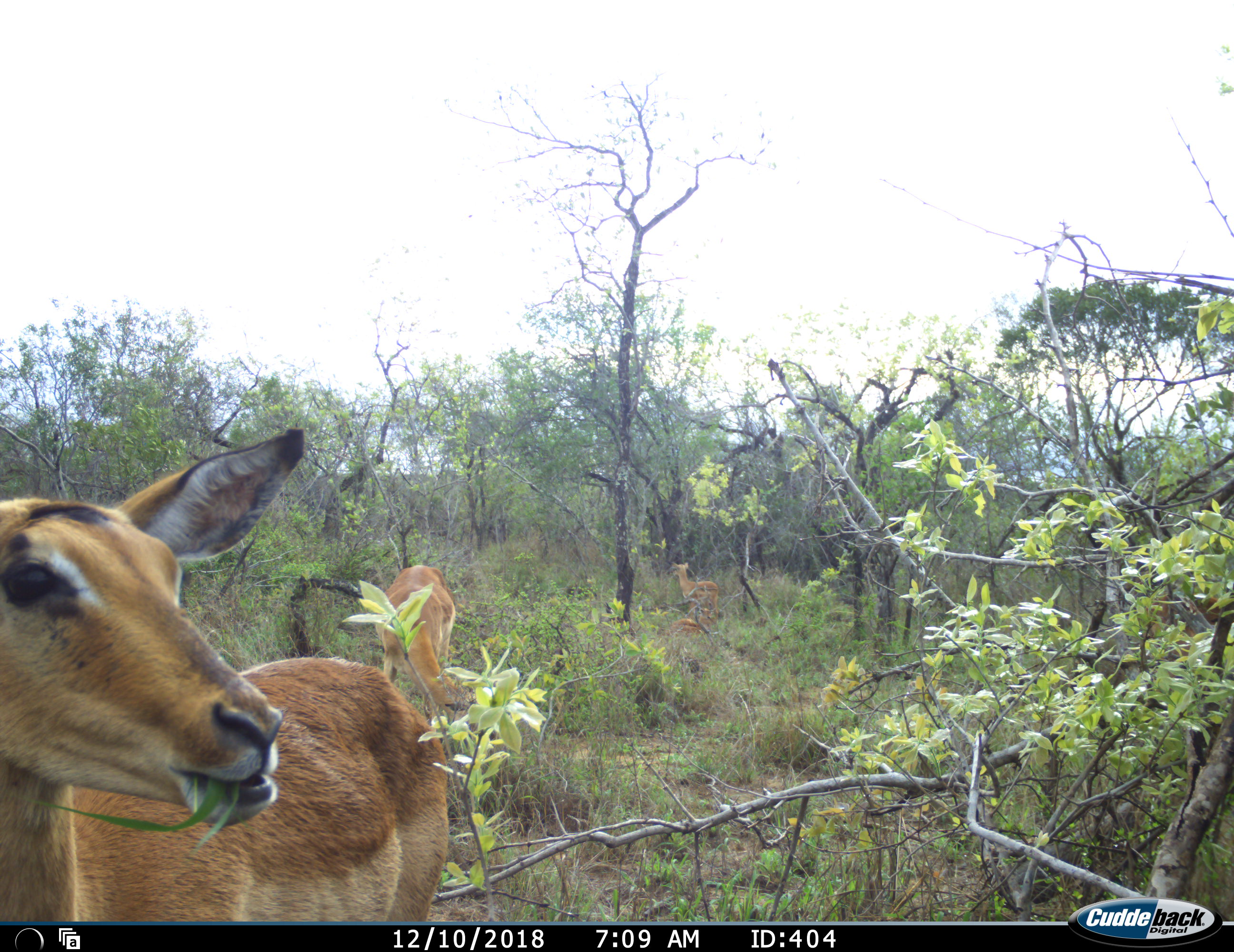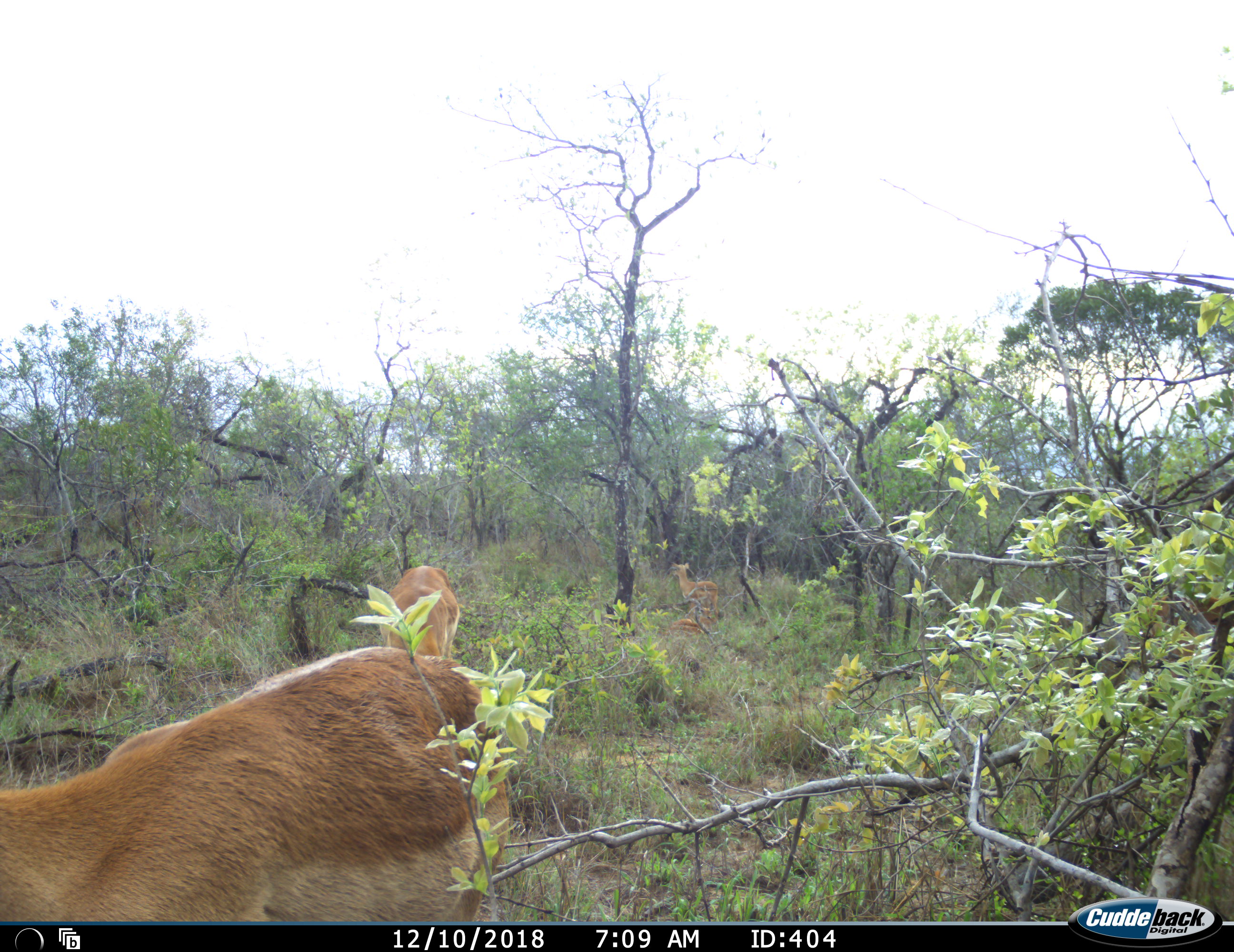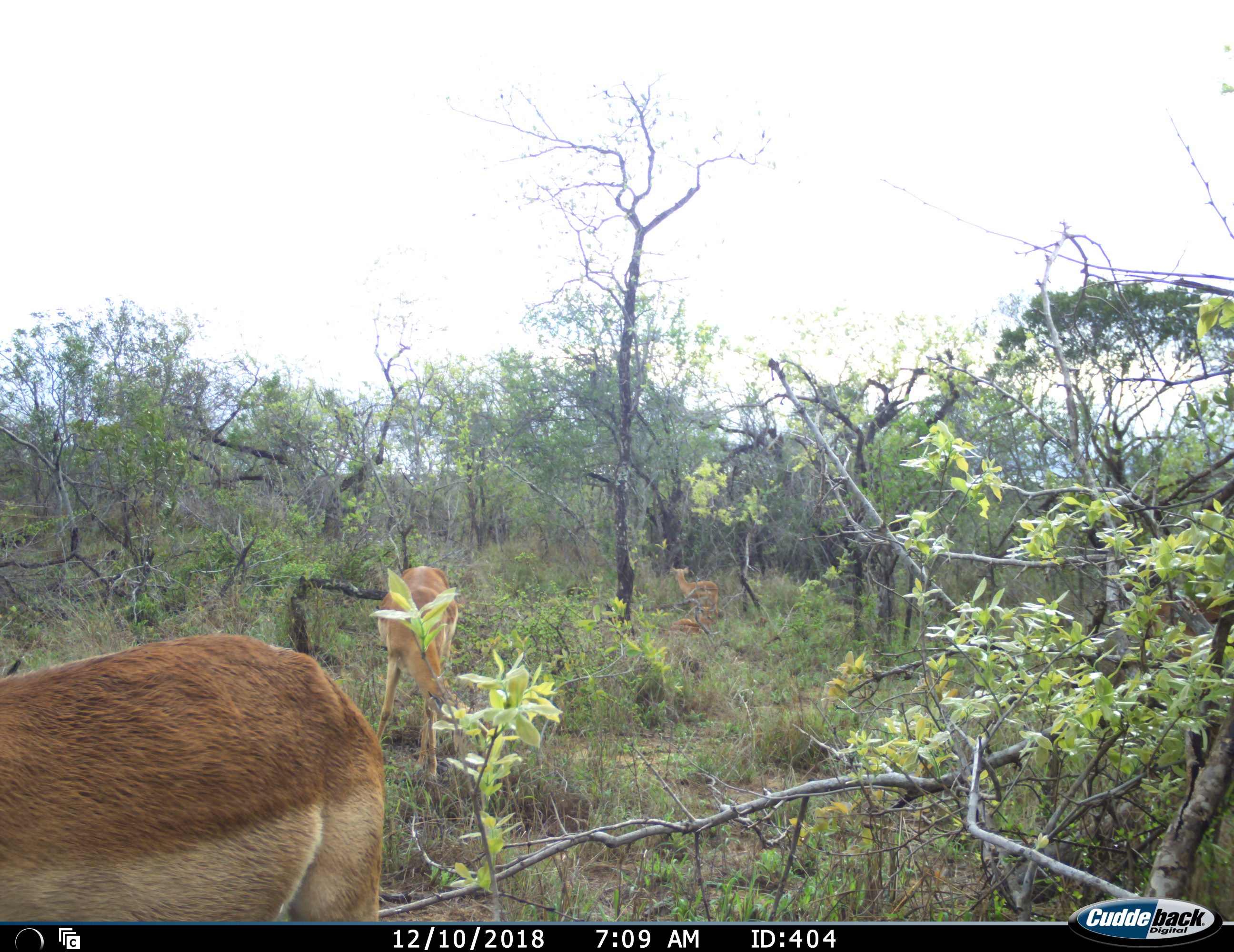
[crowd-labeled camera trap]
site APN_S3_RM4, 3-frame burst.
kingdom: Animalia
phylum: Chordata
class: Mammalia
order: Artiodactyla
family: Bovidae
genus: Aepyceros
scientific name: Aepyceros melampus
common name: impala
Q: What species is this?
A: Impala (Aepyceros melampus).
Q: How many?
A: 4.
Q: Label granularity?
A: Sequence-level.